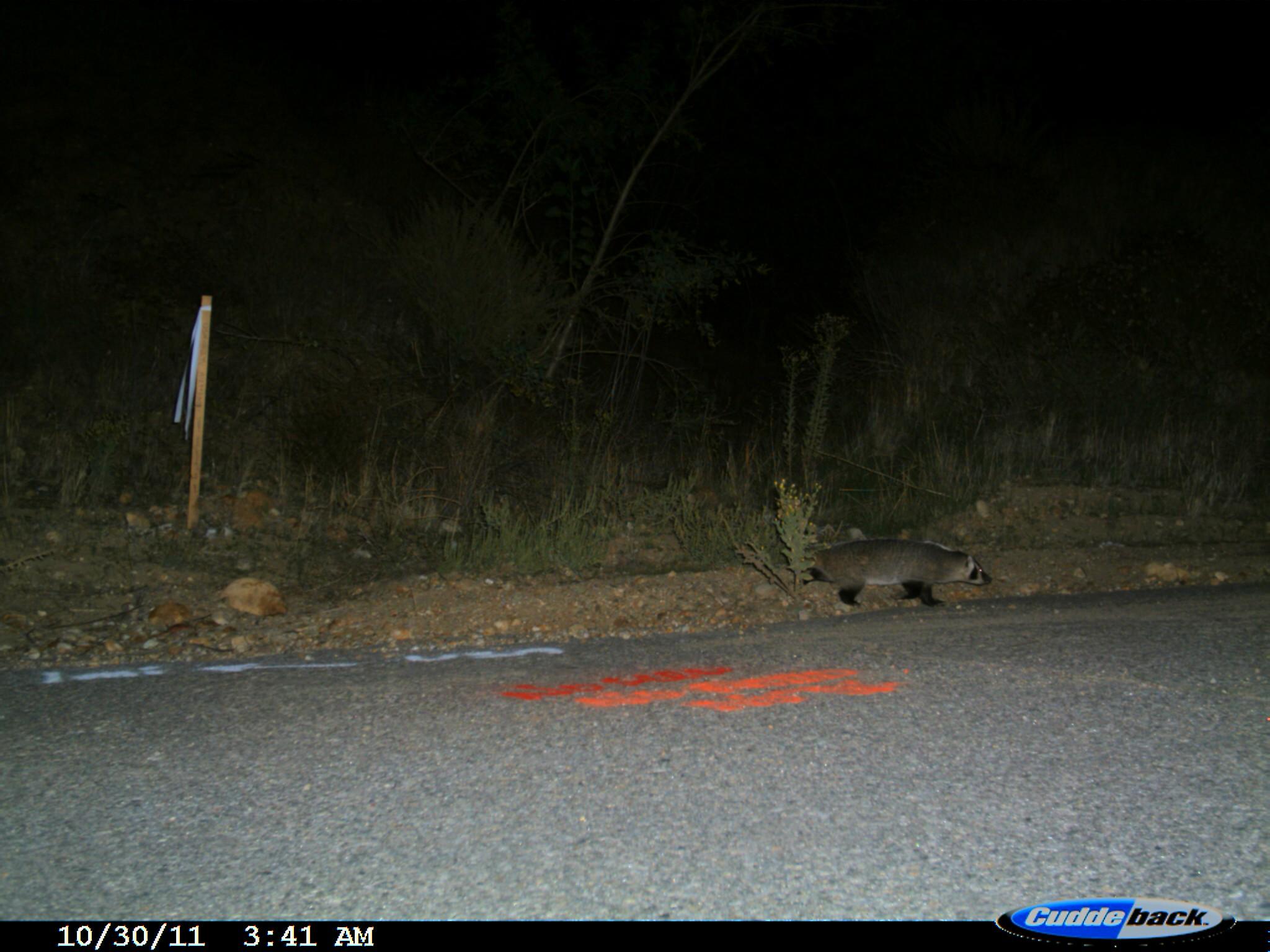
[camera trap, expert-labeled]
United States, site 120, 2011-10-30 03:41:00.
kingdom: Animalia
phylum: Chordata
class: Mammalia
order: Carnivora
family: Mustelidae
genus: Taxidea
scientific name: Taxidea taxus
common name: badger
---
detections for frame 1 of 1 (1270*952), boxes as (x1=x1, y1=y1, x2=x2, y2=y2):
badger: (x1=792, y1=532, x2=997, y2=614)